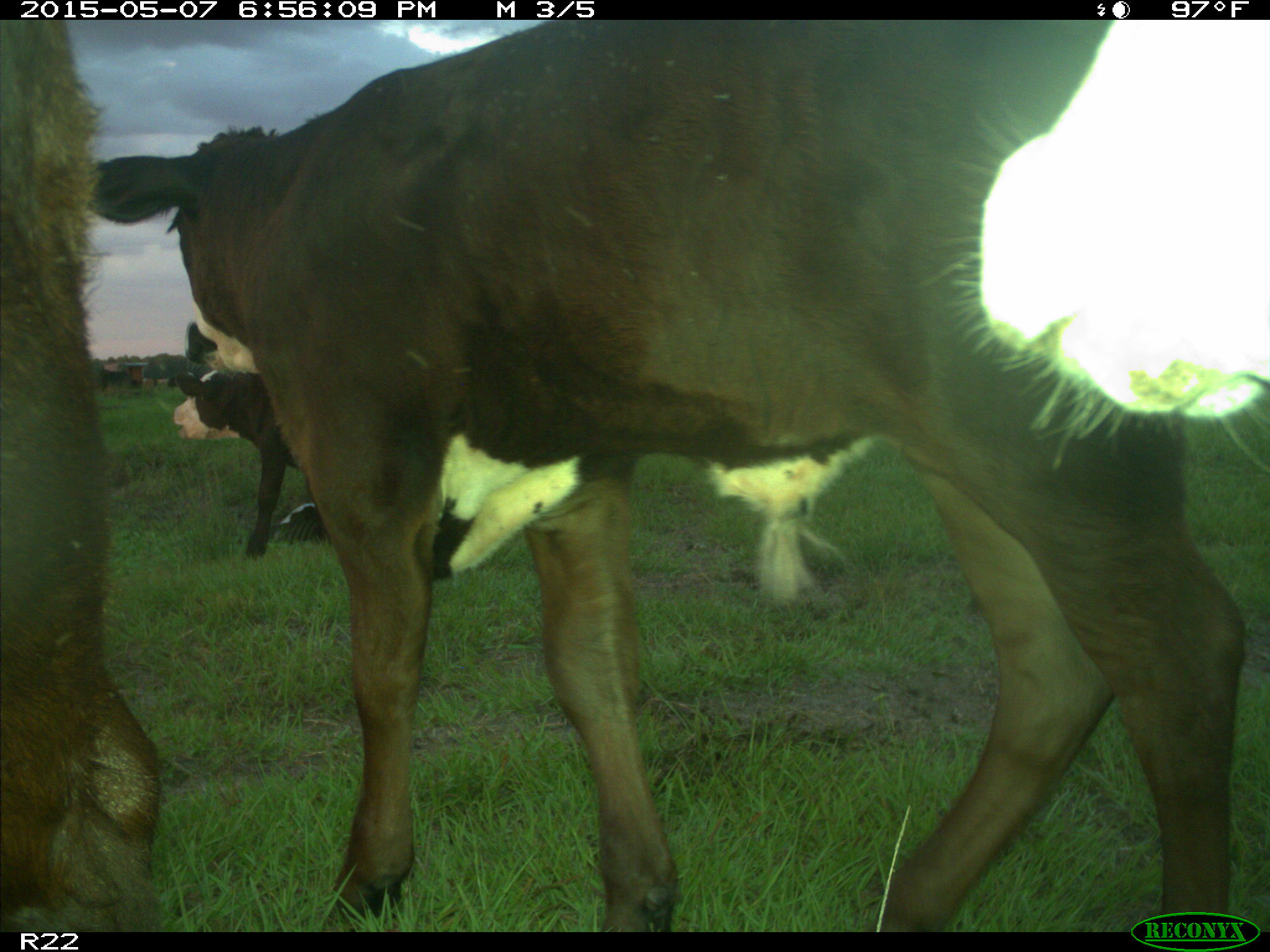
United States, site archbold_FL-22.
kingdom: Animalia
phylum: Chordata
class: Mammalia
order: Artiodactyla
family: Bovidae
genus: Bos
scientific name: Bos taurus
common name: domestic cow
Bos taurus (domestic cow).